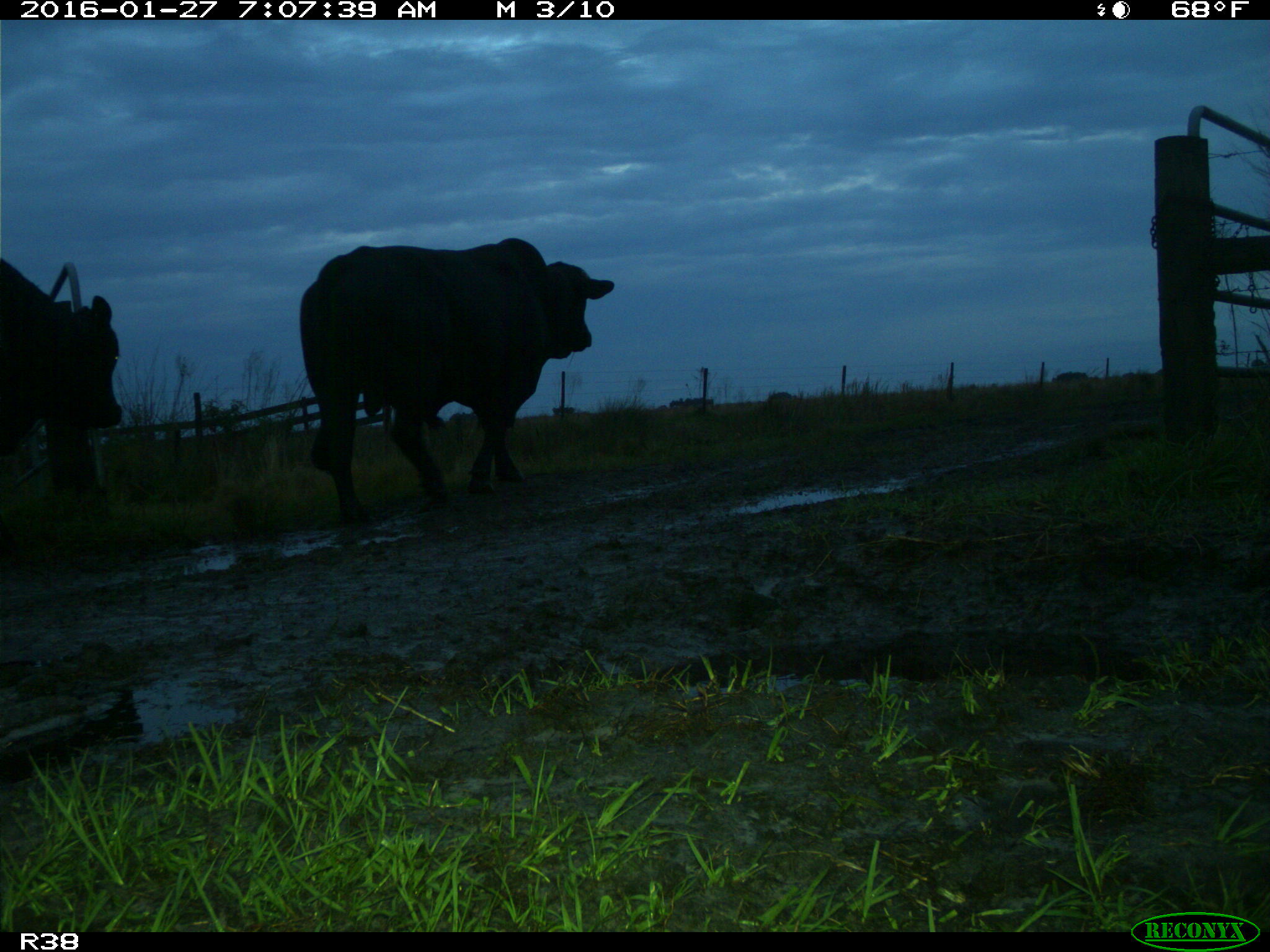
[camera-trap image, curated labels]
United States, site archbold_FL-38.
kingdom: Animalia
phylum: Chordata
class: Mammalia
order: Artiodactyla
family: Bovidae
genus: Bos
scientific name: Bos taurus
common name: domestic cow